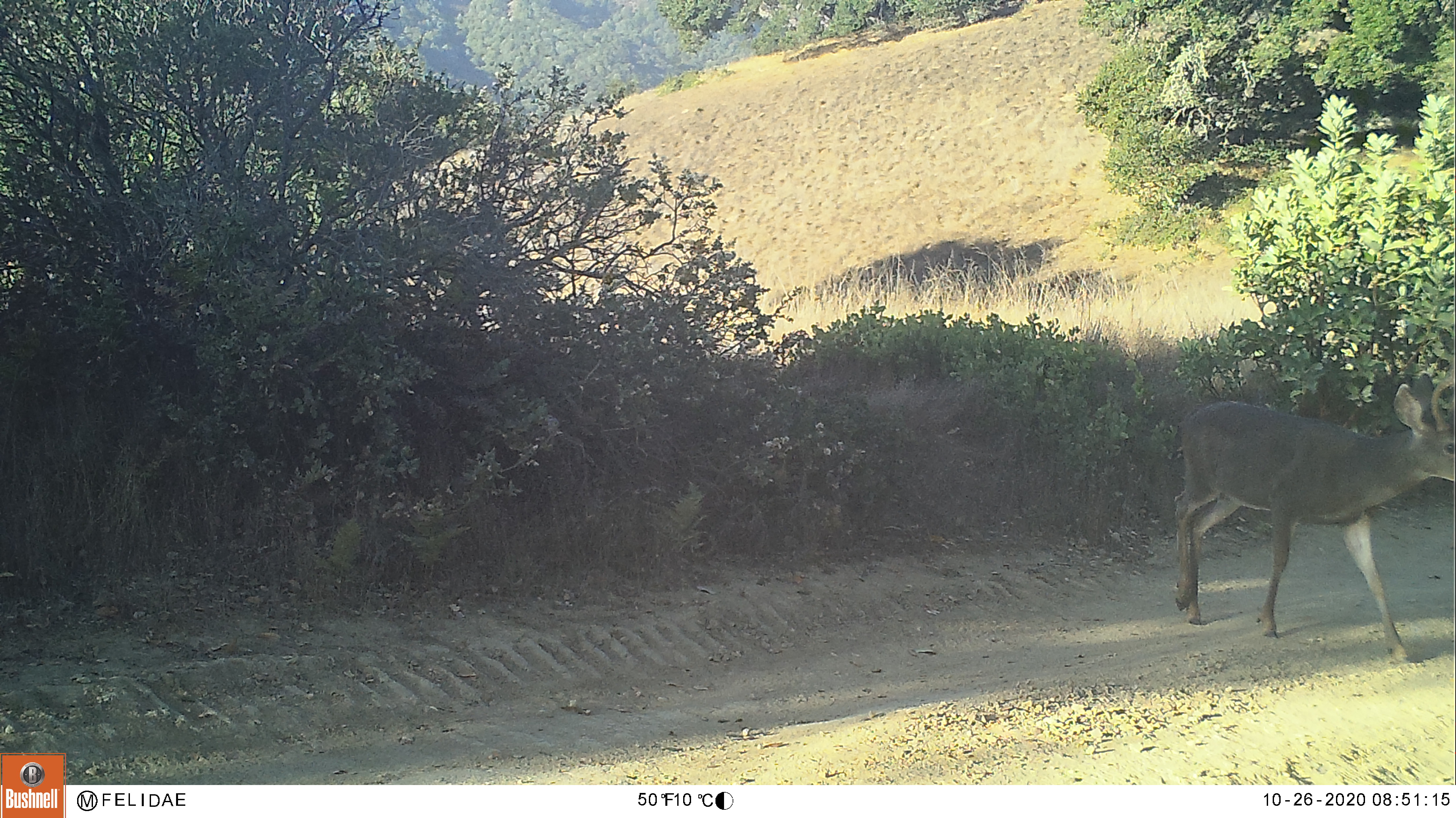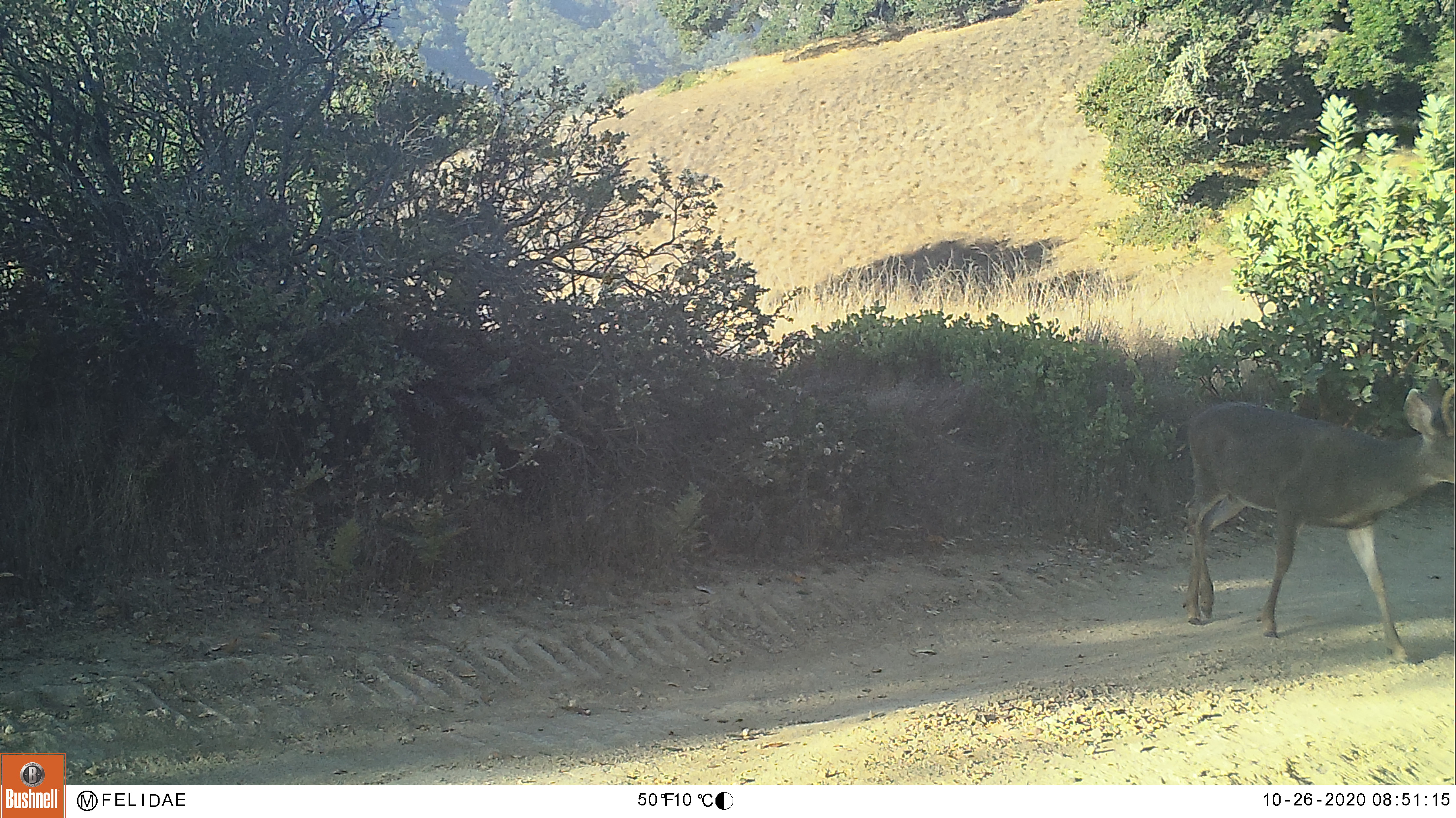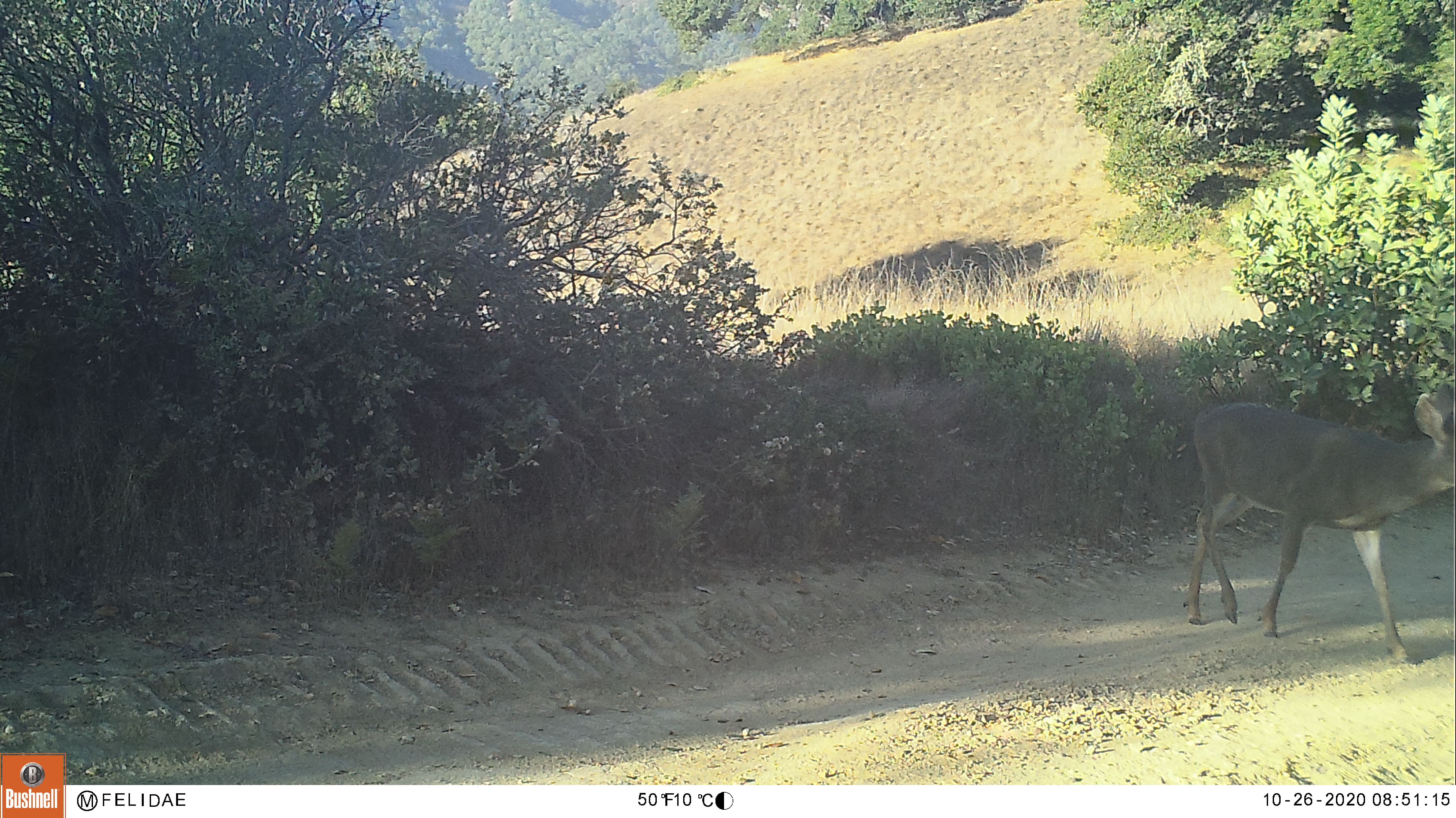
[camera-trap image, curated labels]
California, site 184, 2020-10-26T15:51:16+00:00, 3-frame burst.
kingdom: Animalia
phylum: Chordata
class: Mammalia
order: Artiodactyla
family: Cervidae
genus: Odocoileus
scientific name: Odocoileus hemionus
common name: mule deer